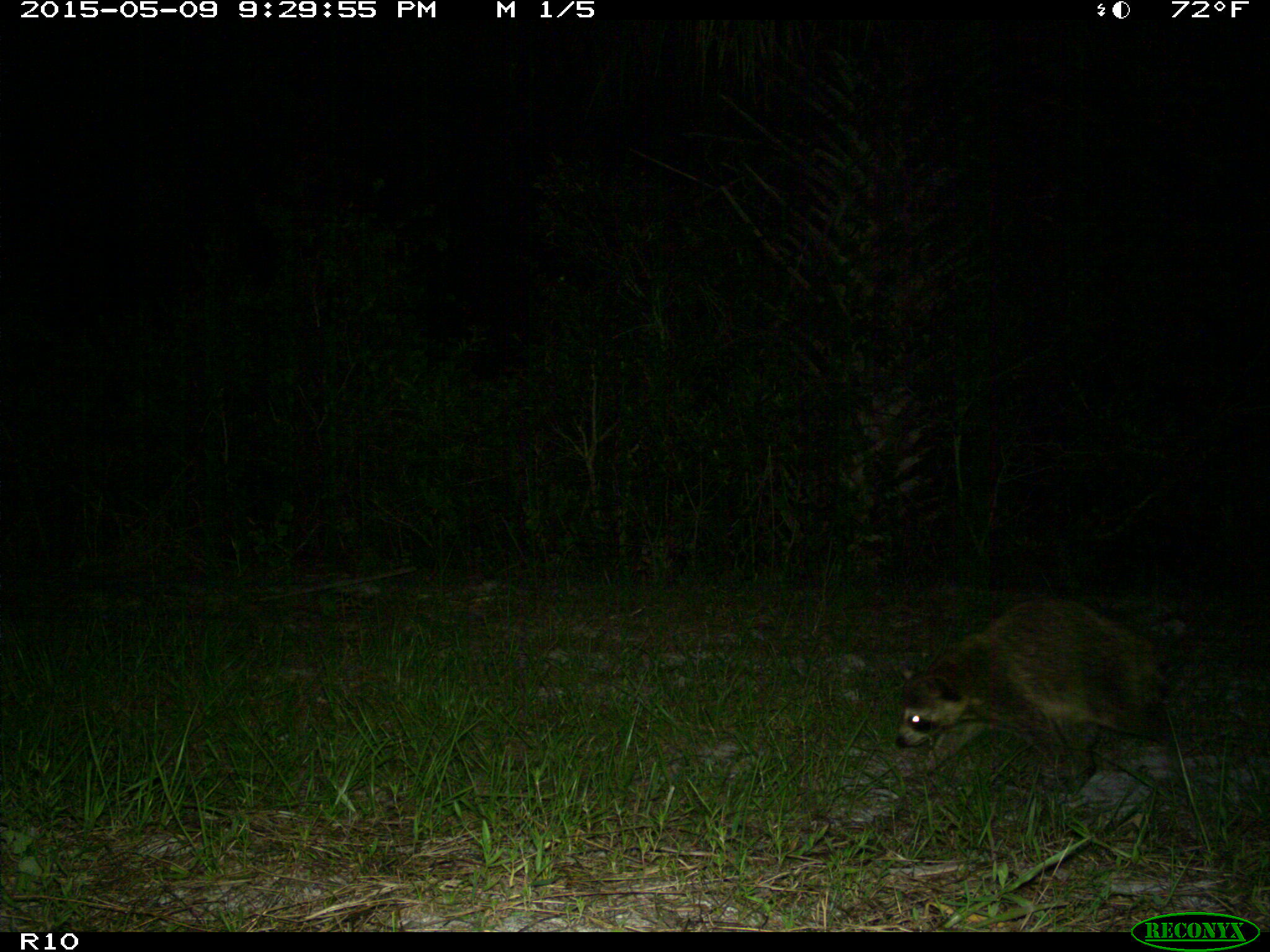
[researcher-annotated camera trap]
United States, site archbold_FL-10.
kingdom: Animalia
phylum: Chordata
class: Mammalia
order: Carnivora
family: Procyonidae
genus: Procyon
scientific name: Procyon lotor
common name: common raccoon